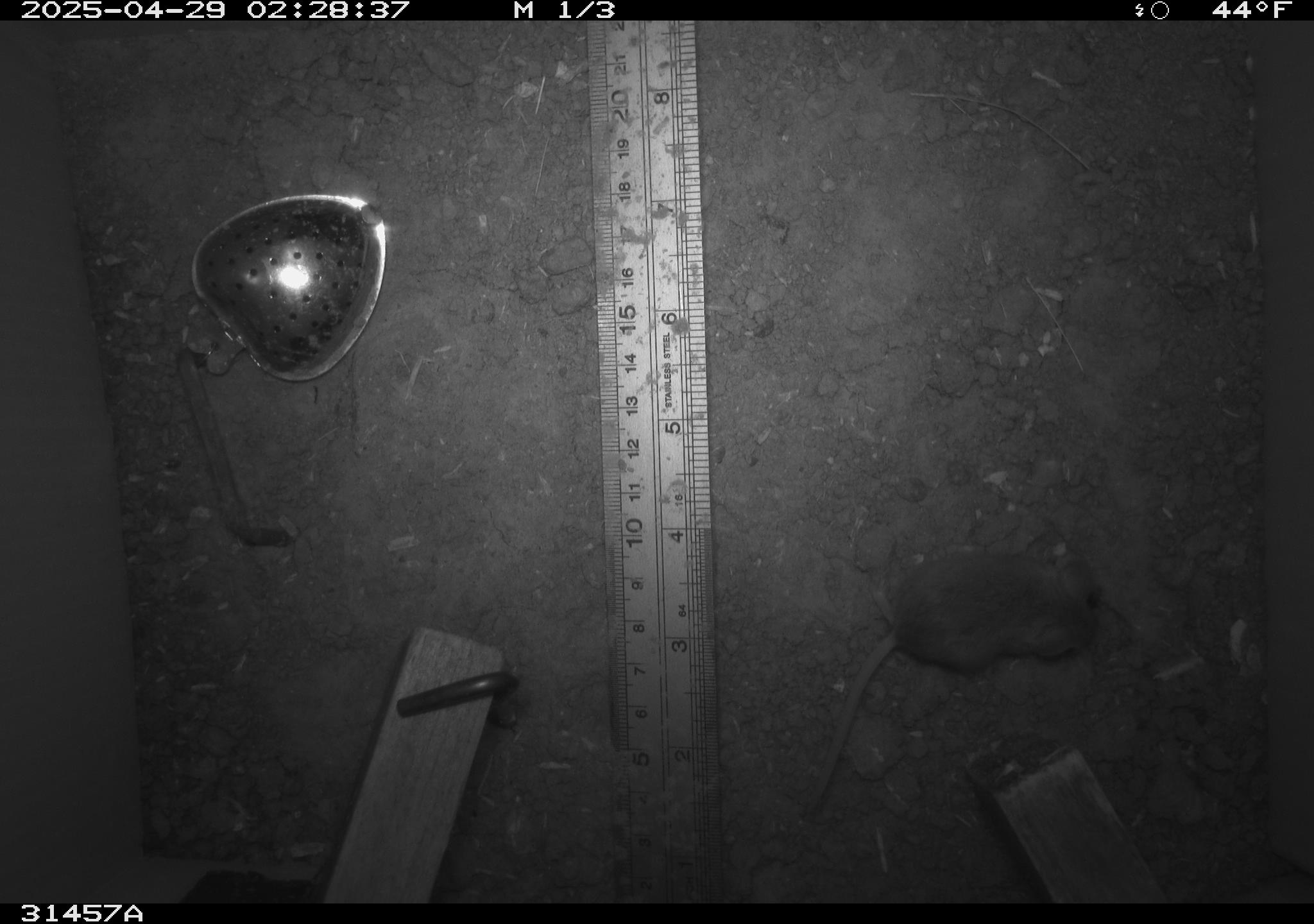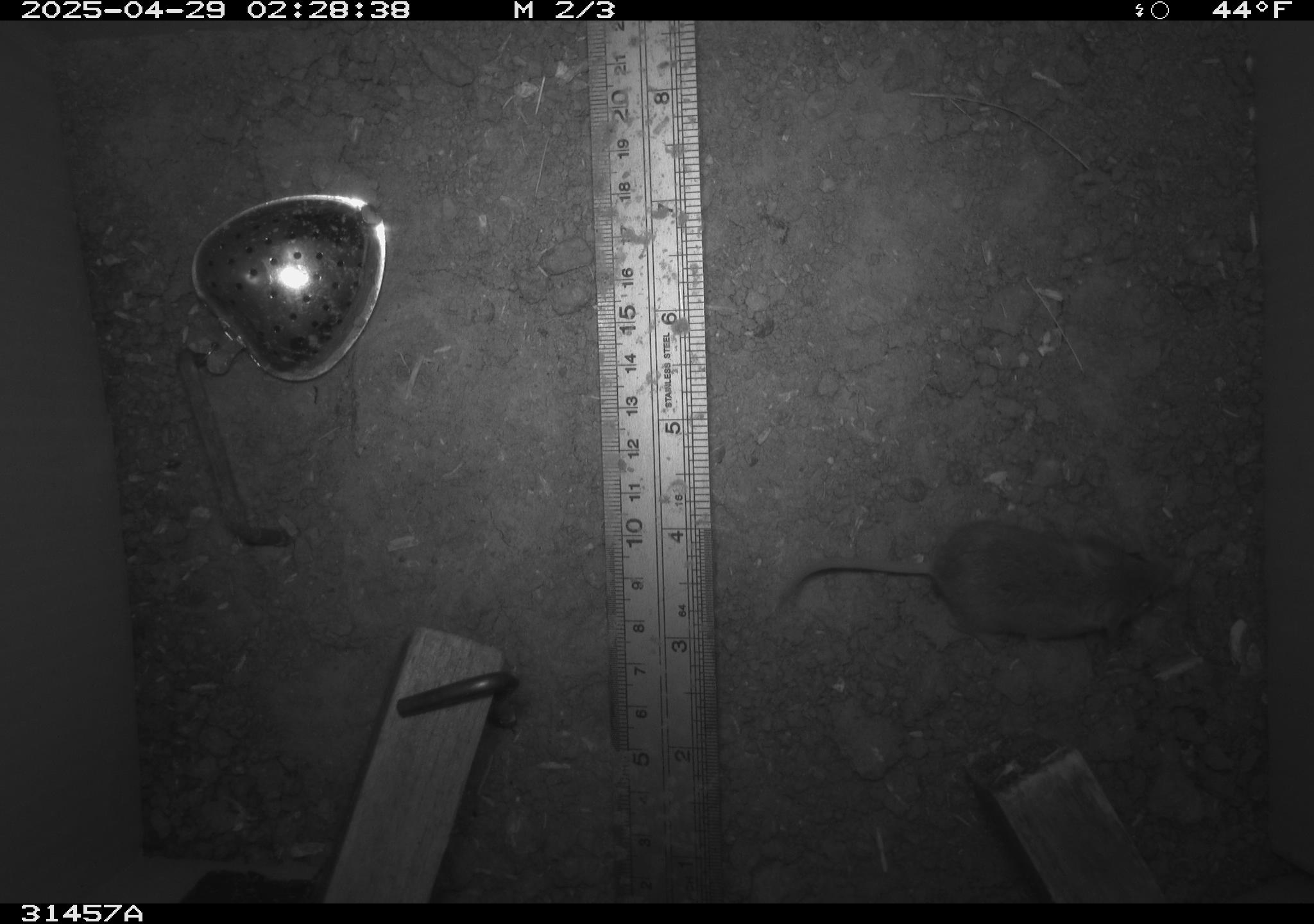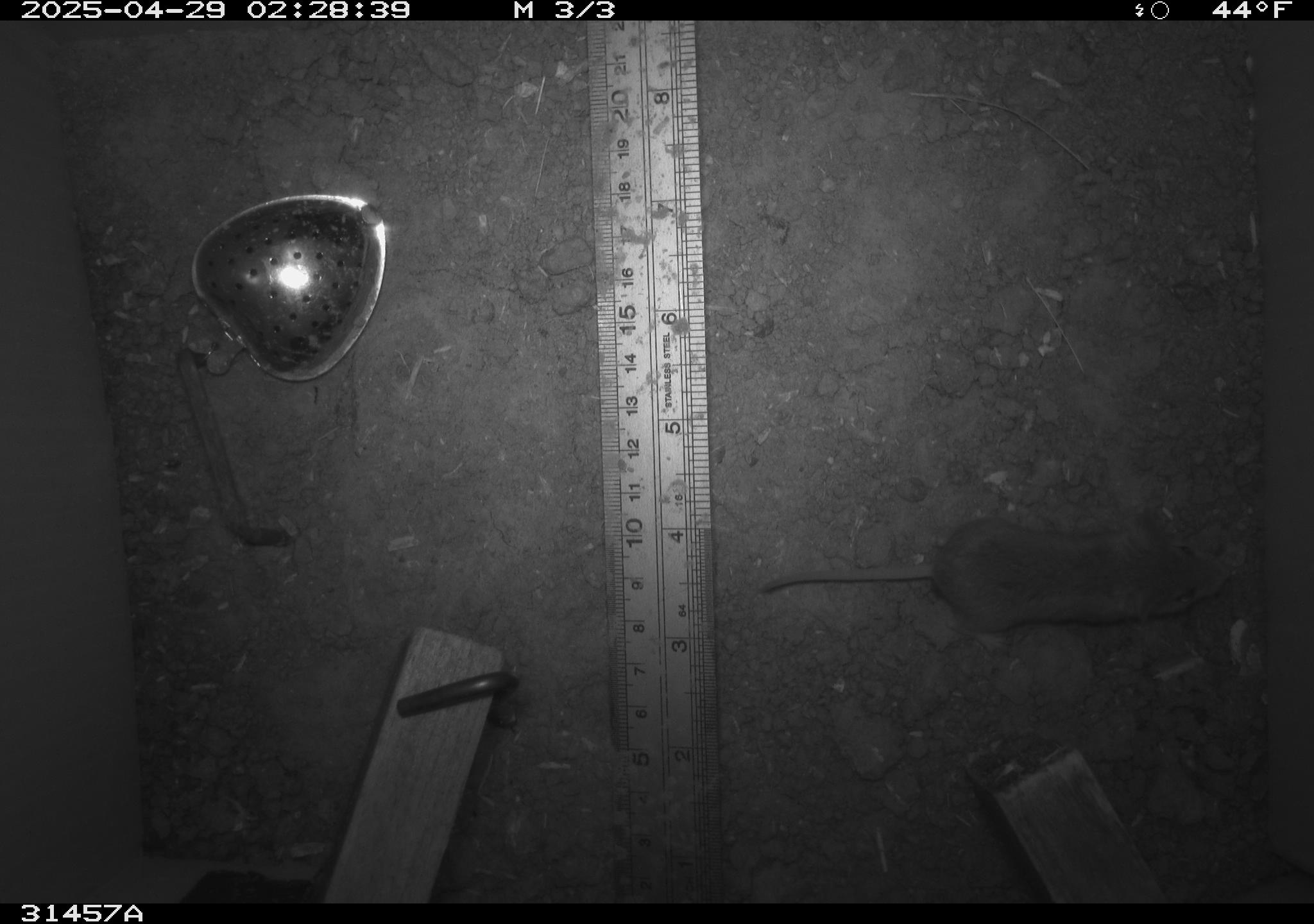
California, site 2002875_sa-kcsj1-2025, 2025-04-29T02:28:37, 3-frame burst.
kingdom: Animalia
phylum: Chordata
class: Mammalia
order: Rodentia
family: Muridae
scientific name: Muridae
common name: murids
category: muridae family